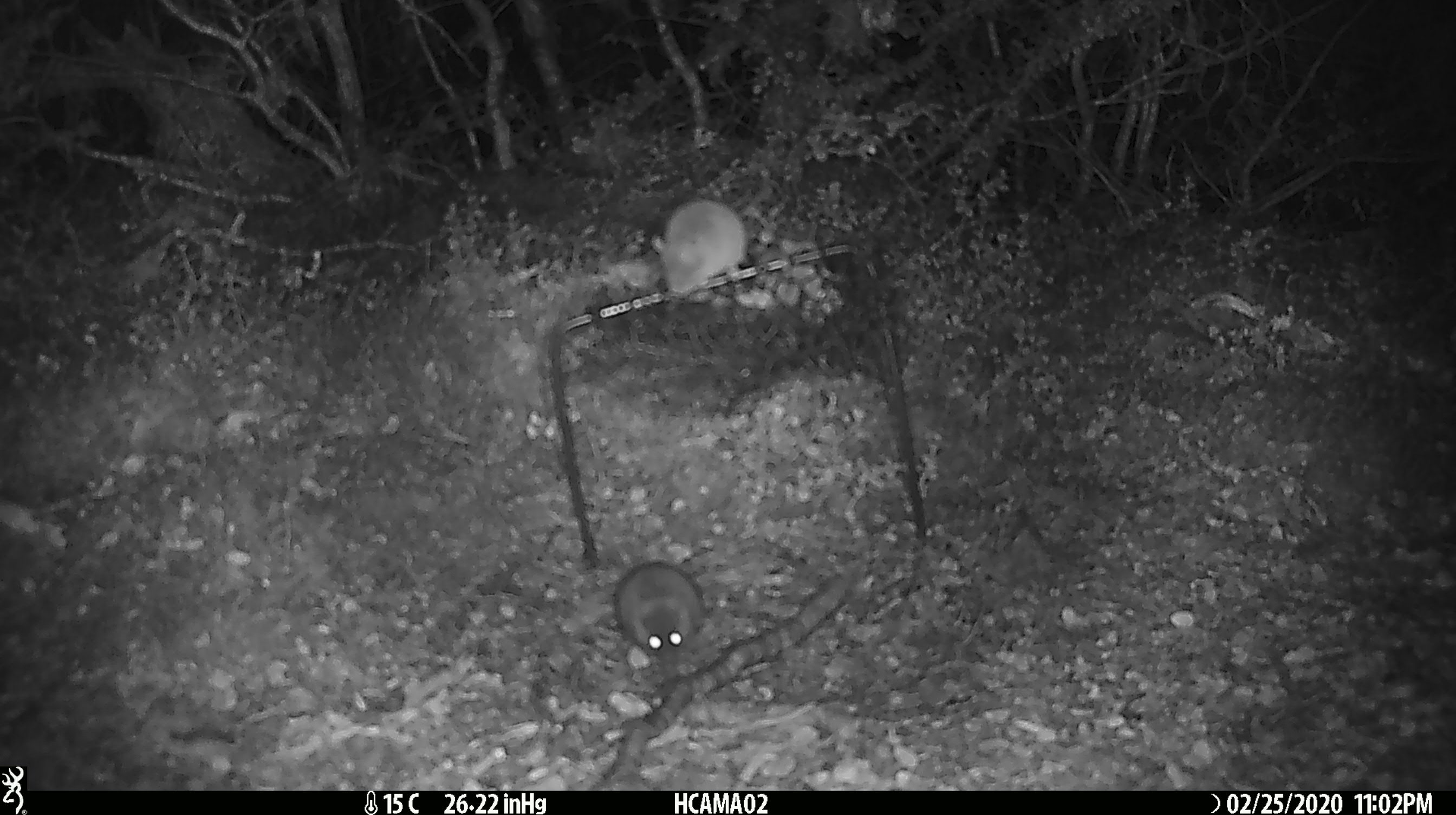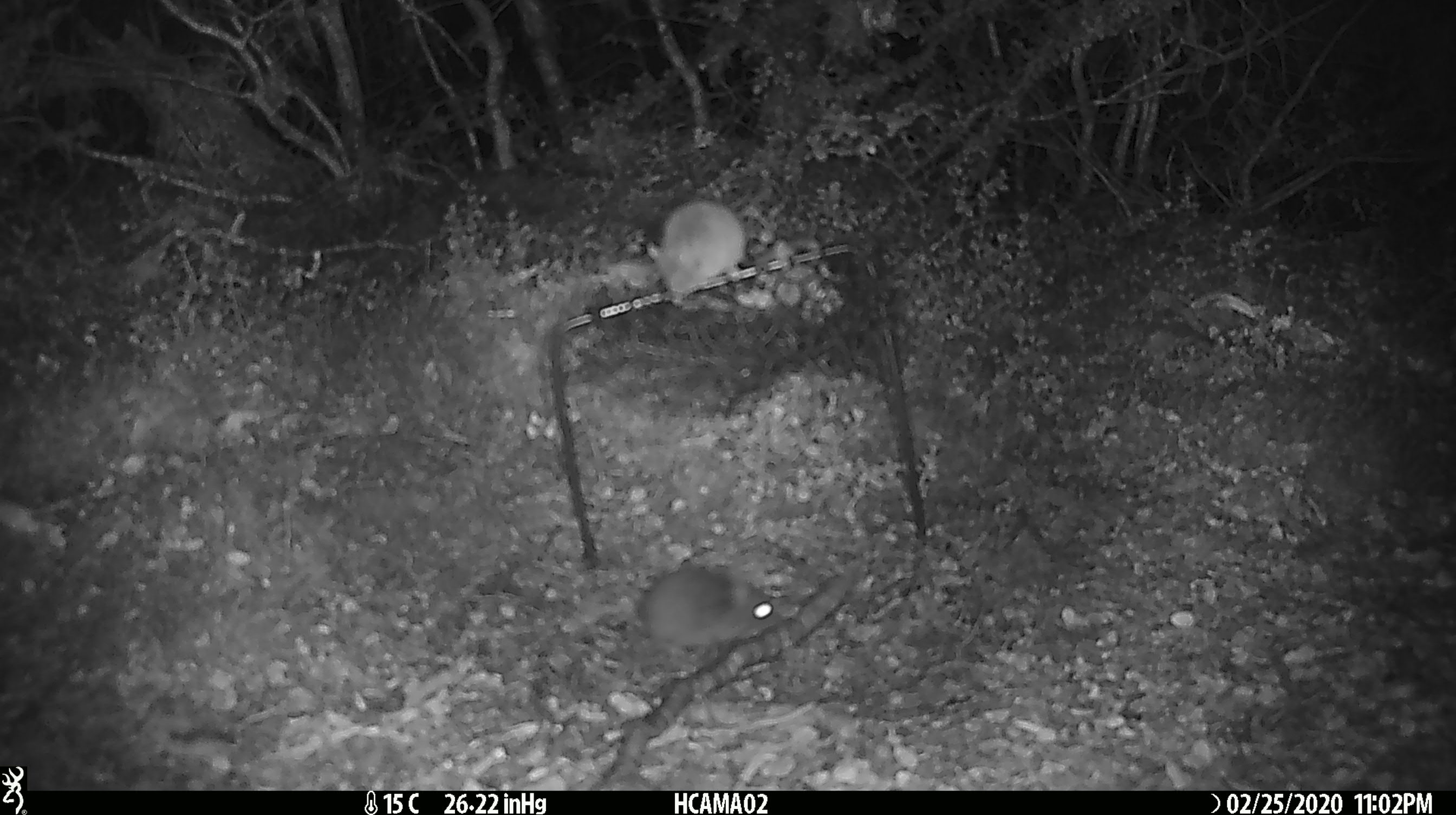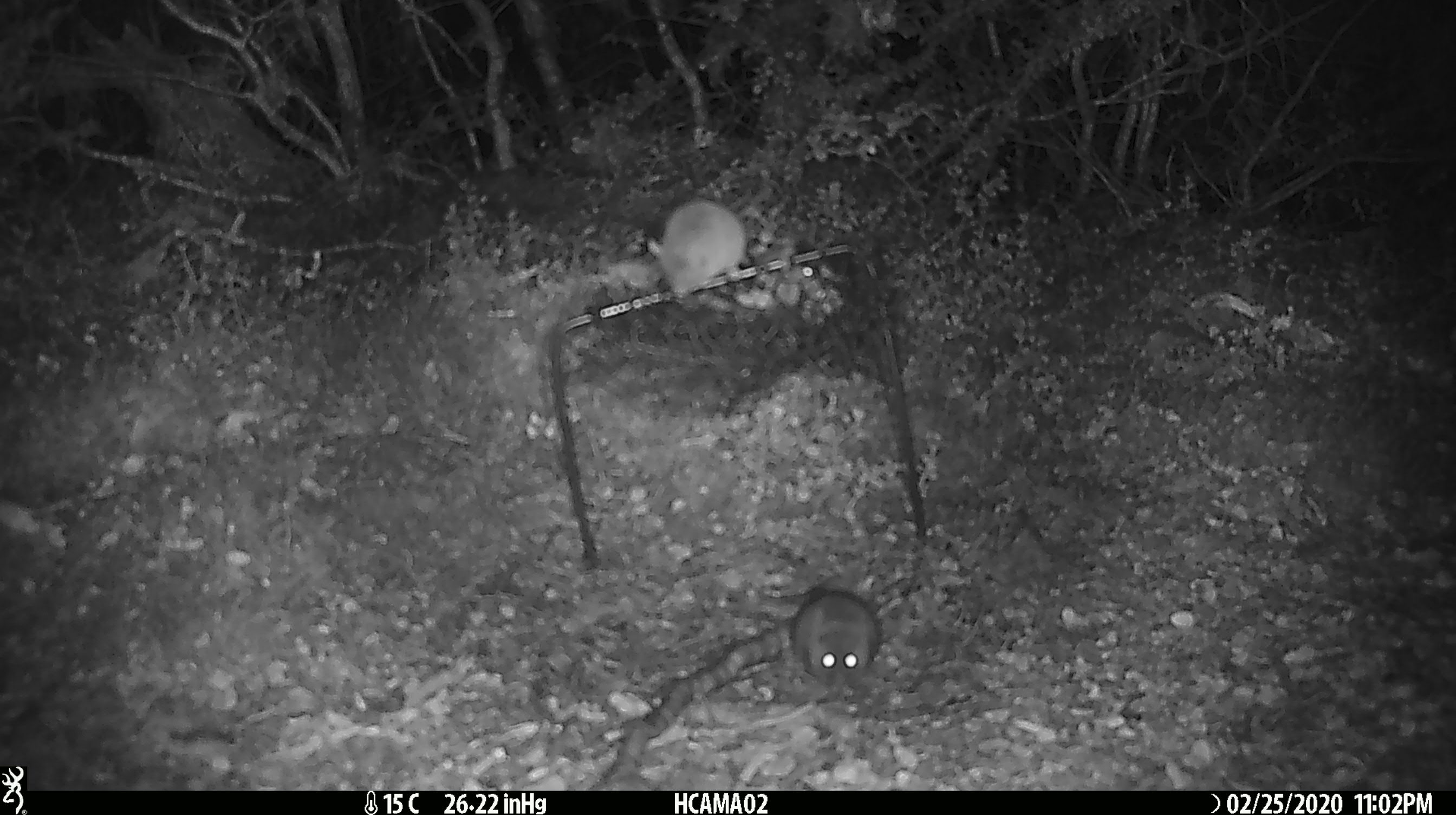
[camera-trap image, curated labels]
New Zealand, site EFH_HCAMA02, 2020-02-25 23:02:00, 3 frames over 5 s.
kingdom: Animalia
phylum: Chordata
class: Mammalia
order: Rodentia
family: Muridae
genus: Mus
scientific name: Mus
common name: mouse